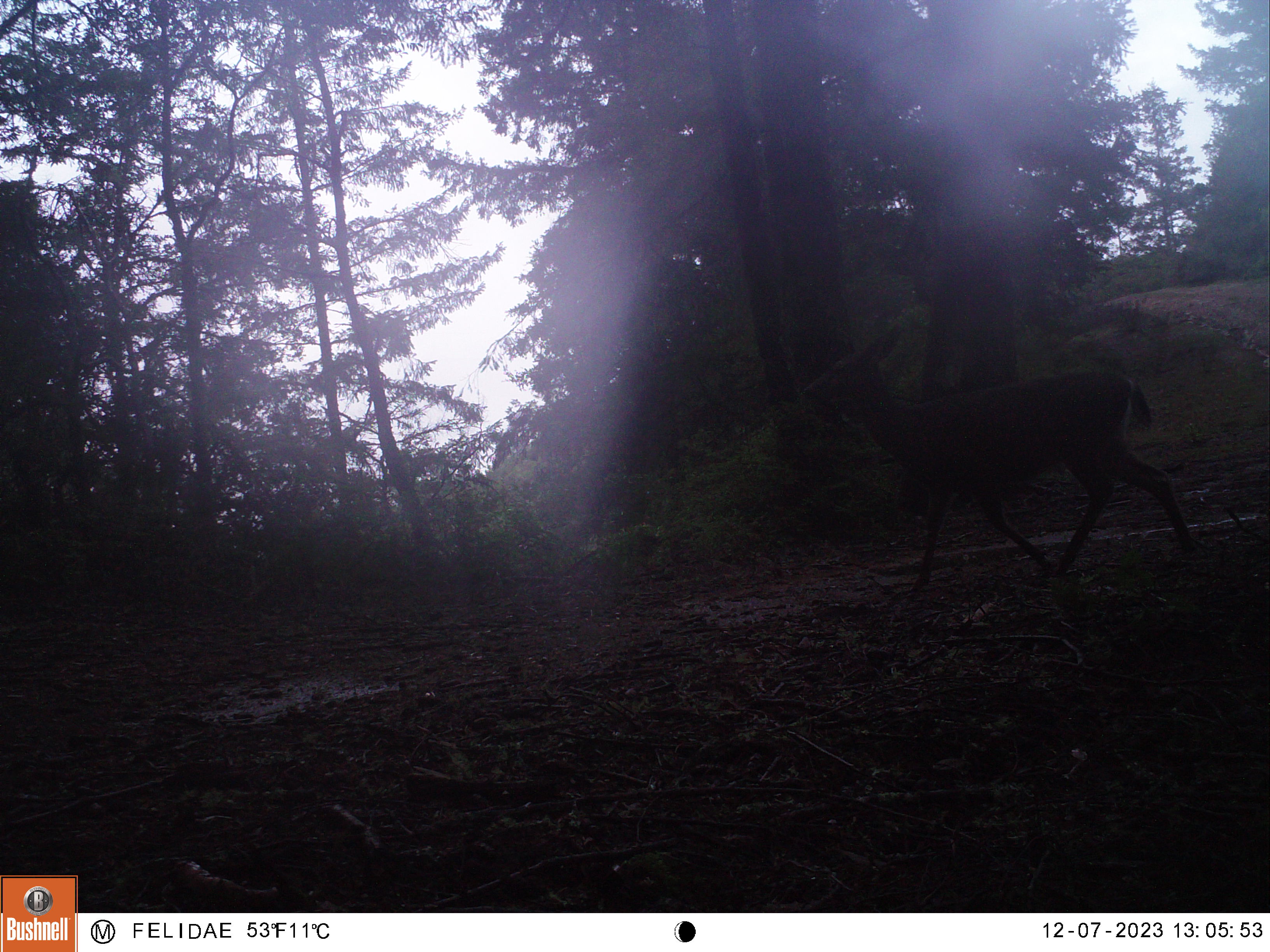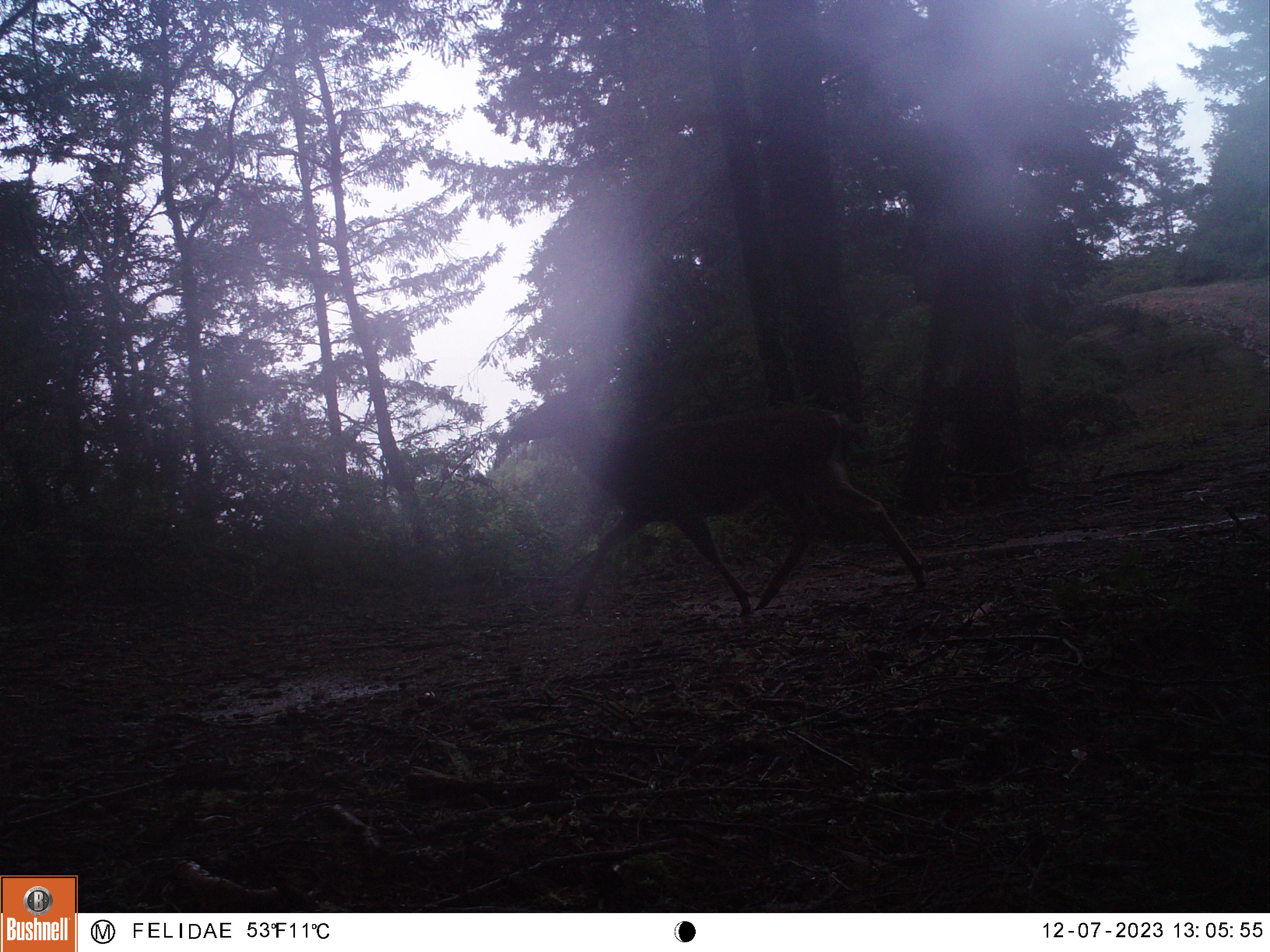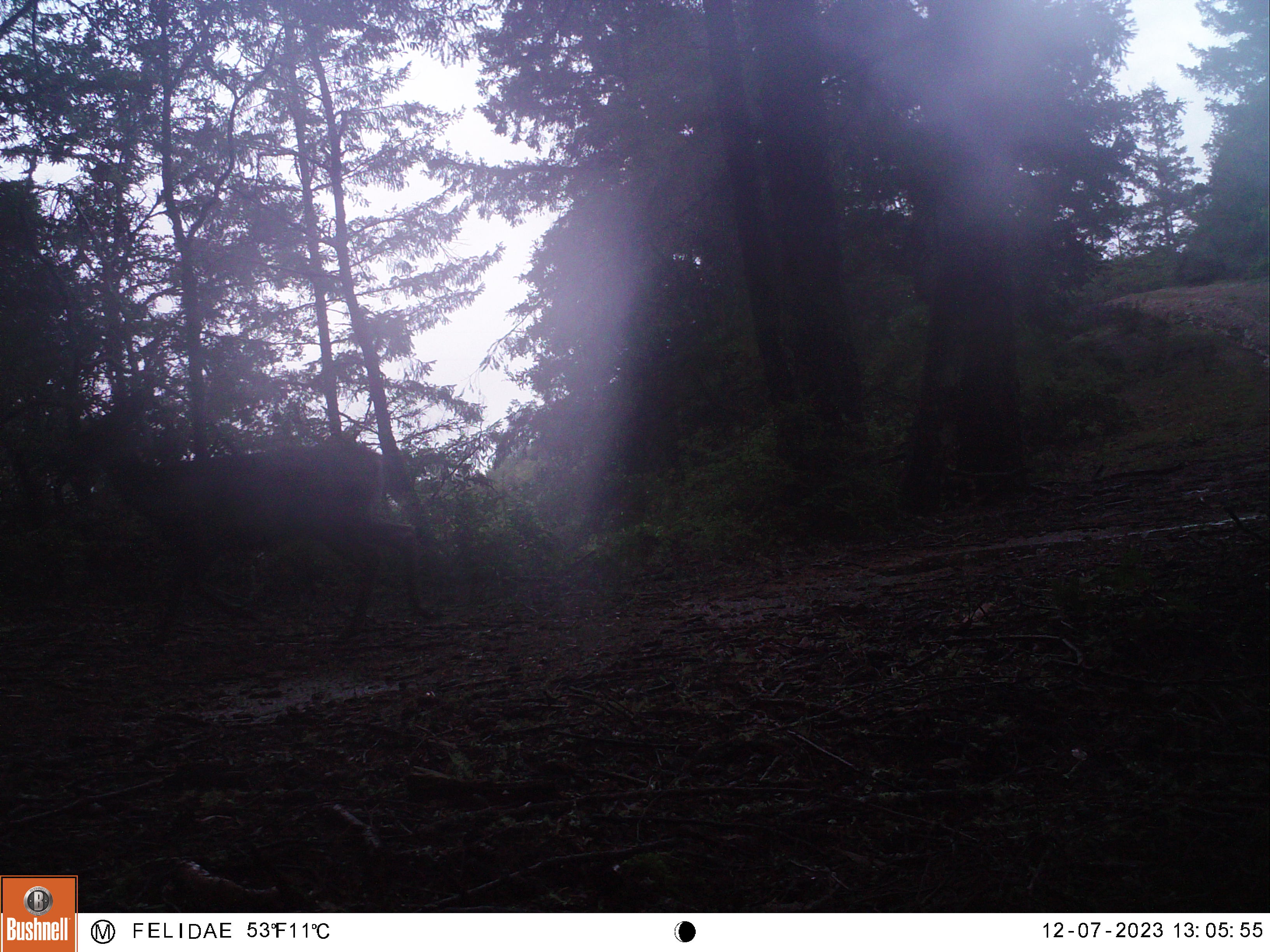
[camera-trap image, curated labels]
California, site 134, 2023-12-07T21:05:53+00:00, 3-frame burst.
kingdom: Animalia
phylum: Chordata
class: Mammalia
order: Artiodactyla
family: Cervidae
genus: Odocoileus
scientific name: Odocoileus hemionus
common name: mule deer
Mule deer (Odocoileus hemionus).